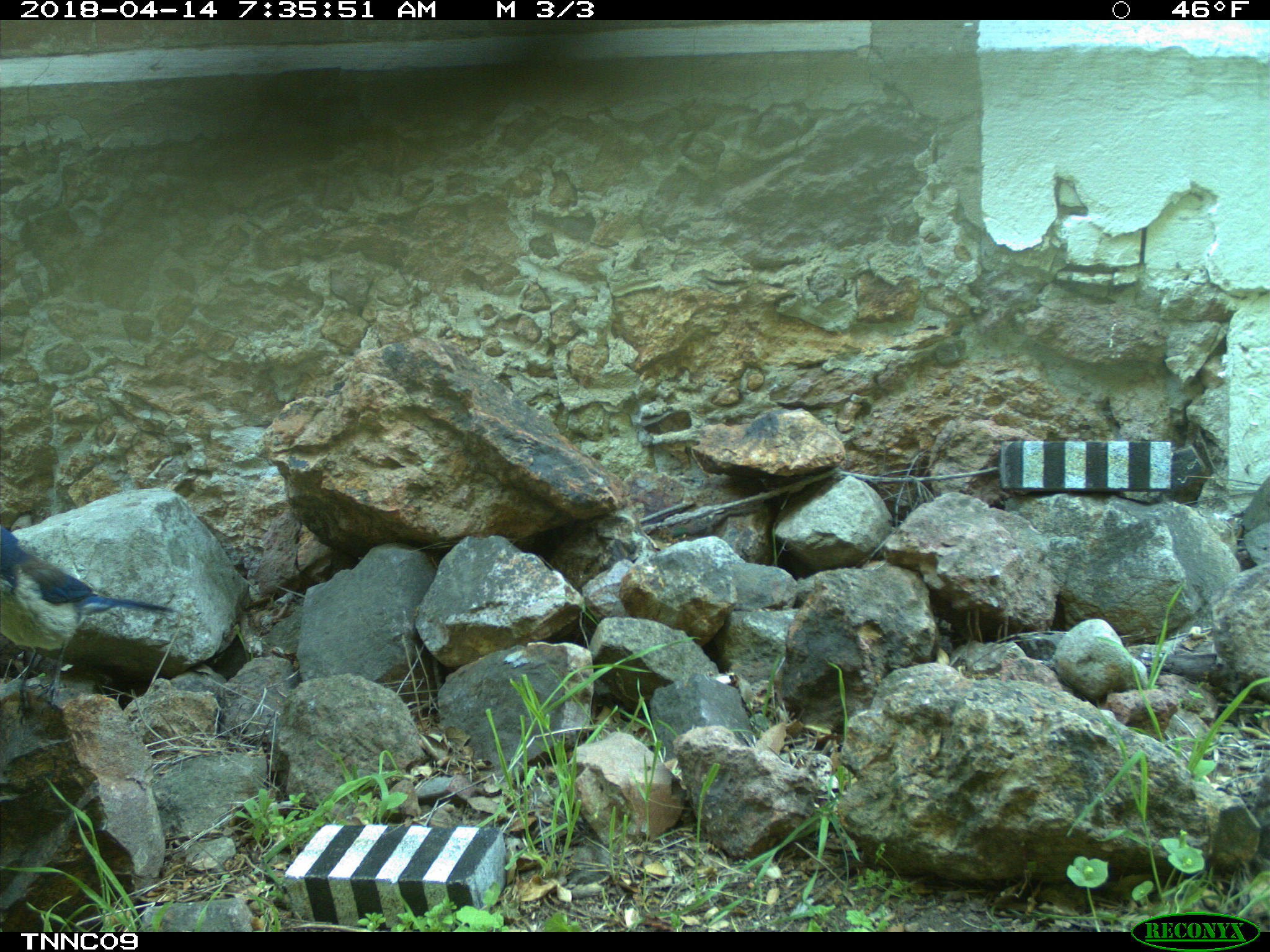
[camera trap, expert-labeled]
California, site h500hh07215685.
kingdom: Animalia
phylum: Chordata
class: Aves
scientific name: Aves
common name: bird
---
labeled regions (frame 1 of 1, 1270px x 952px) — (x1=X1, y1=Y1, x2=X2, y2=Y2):
bird: (x1=0, y1=525, x2=173, y2=724)